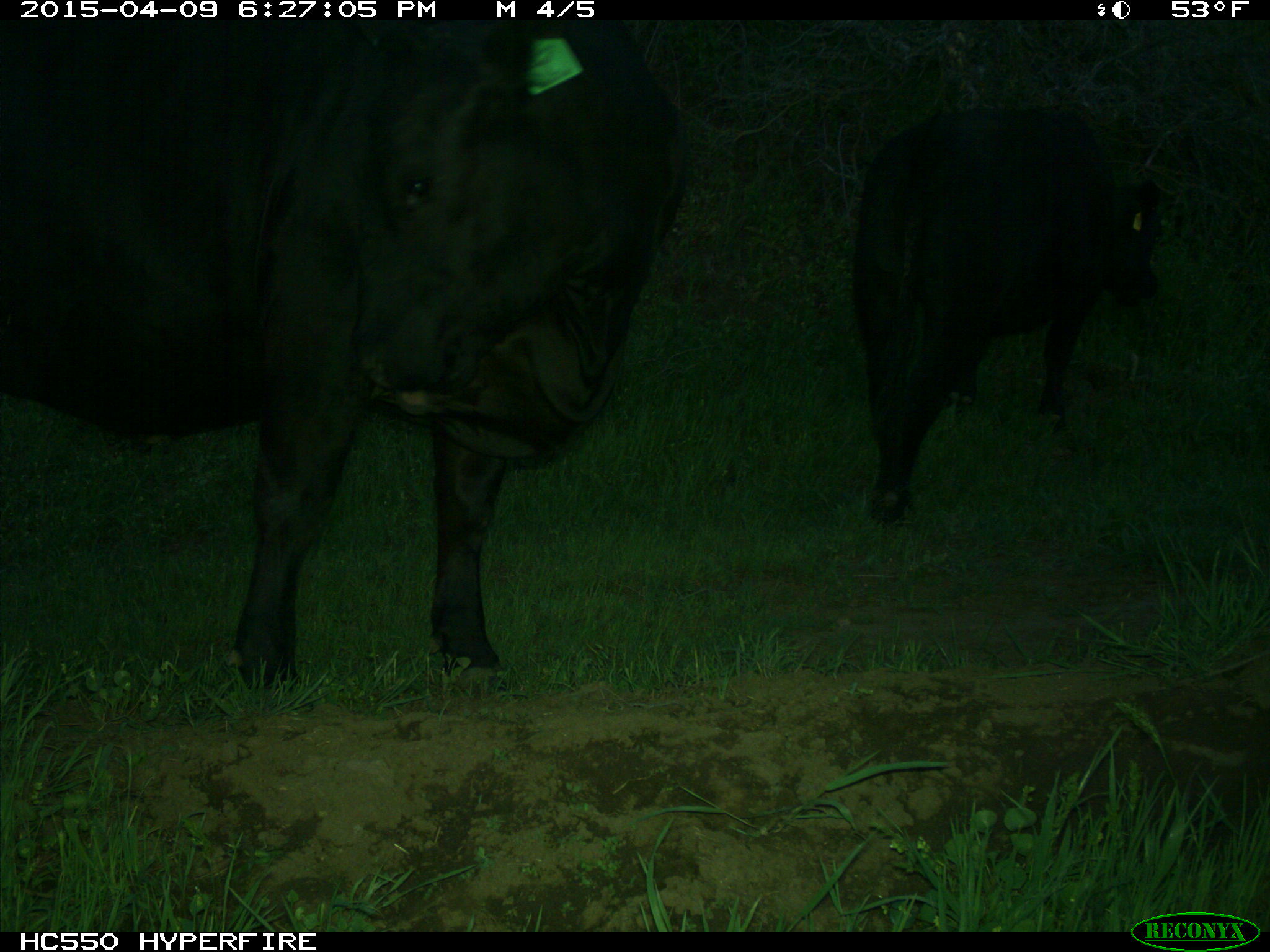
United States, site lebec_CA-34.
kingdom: Animalia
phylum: Chordata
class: Mammalia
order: Artiodactyla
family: Bovidae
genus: Bos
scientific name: Bos taurus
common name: domestic cow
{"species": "Bos taurus (domestic cow)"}